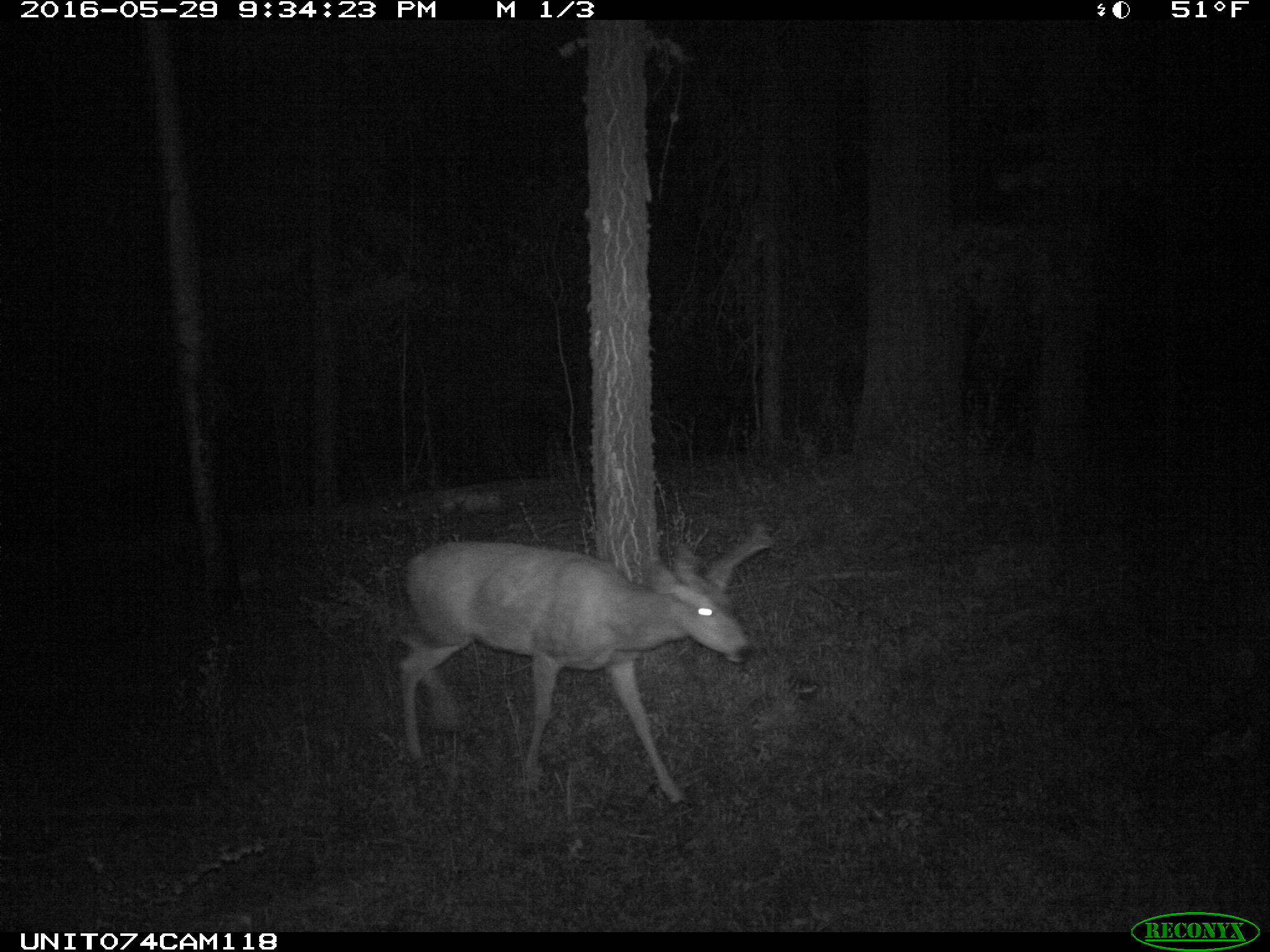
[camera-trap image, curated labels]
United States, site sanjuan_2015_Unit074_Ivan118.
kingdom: Animalia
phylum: Chordata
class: Mammalia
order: Artiodactyla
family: Cervidae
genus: Odocoileus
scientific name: Odocoileus hemionus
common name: mule deer